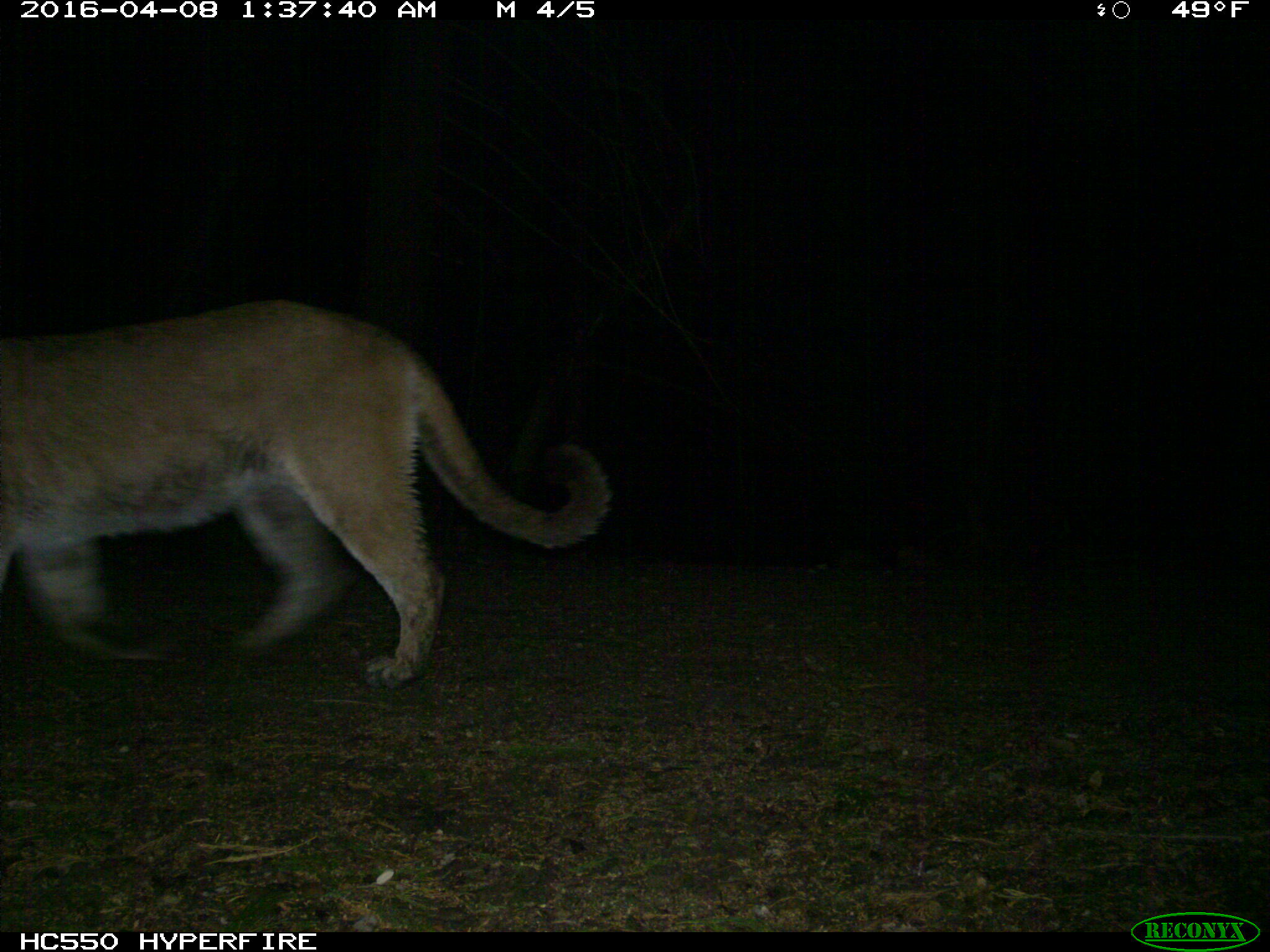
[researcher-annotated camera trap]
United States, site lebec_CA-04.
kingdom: Animalia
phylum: Chordata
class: Mammalia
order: Carnivora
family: Felidae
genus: Puma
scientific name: Puma concolor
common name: mountain lion